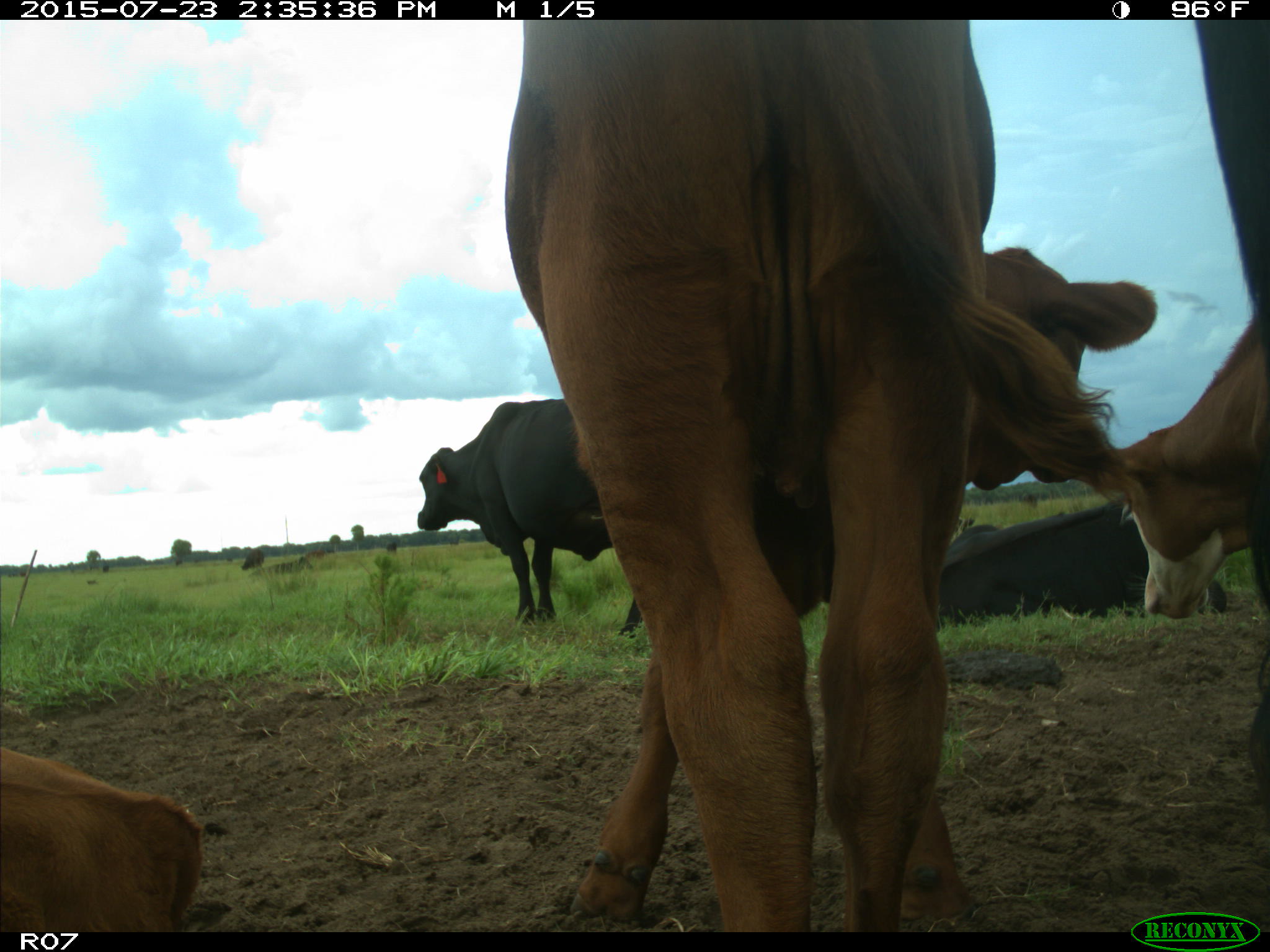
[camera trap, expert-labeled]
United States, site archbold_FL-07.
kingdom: Animalia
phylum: Chordata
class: Mammalia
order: Artiodactyla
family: Bovidae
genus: Bos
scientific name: Bos taurus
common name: domestic cow